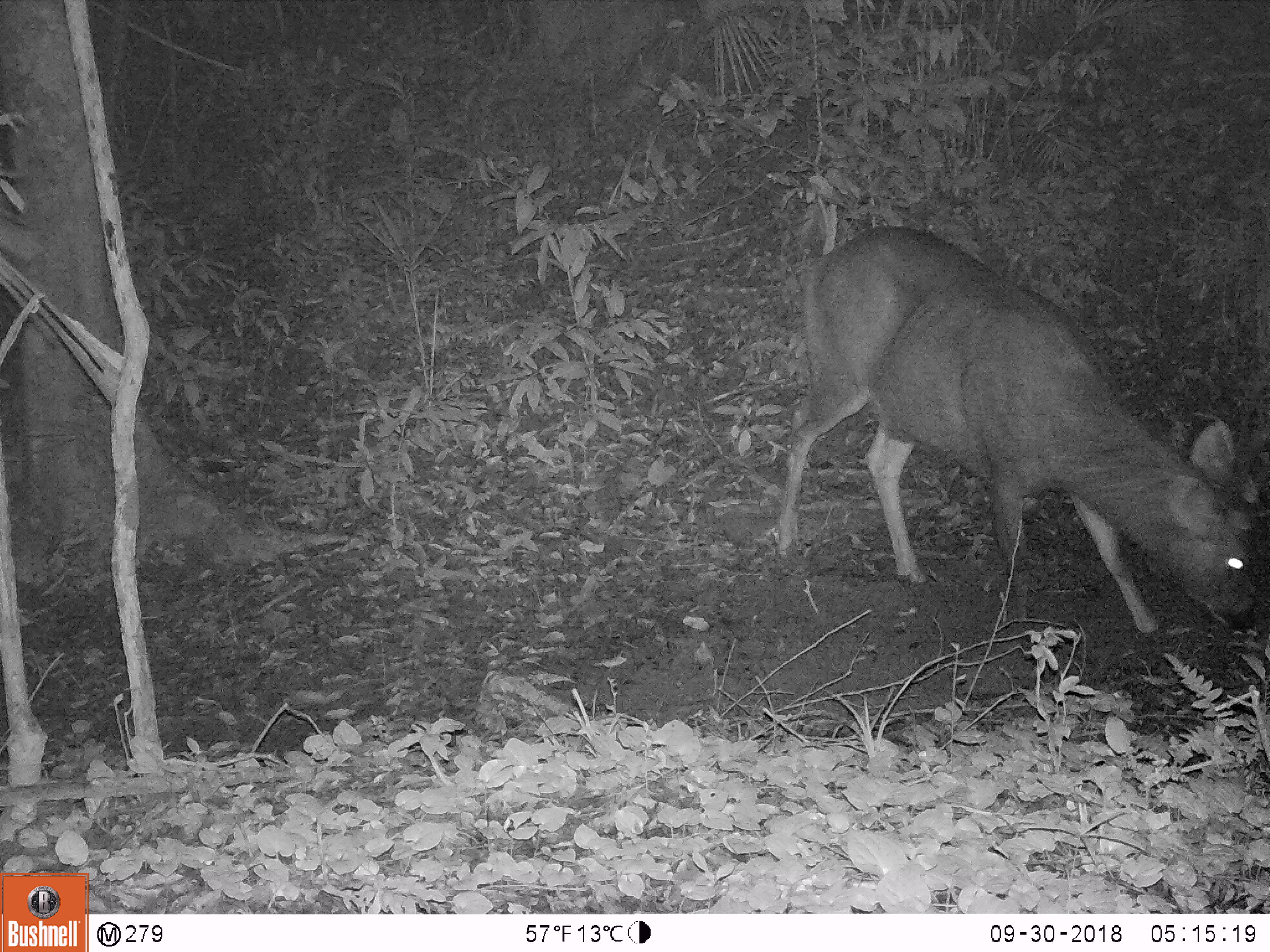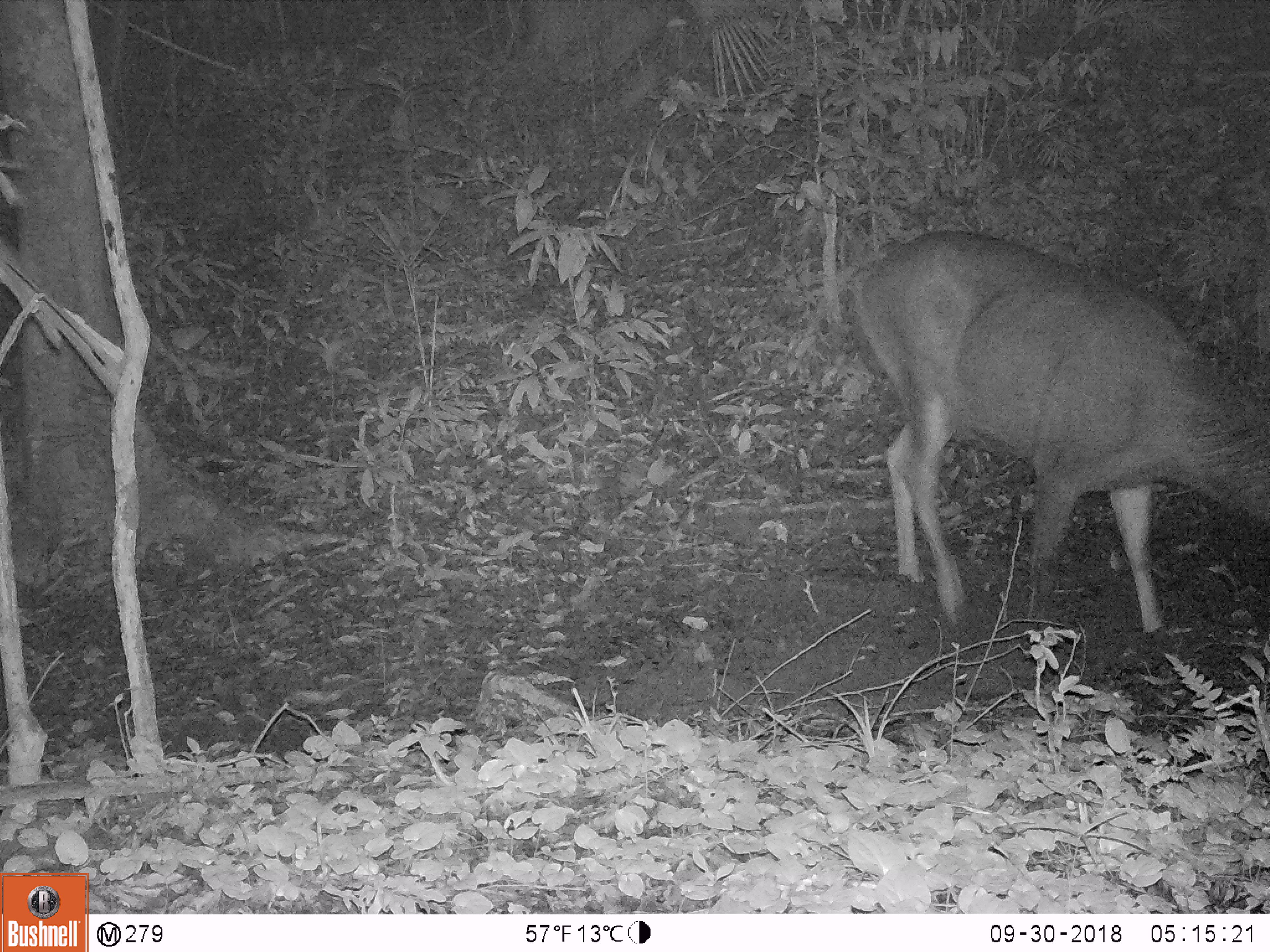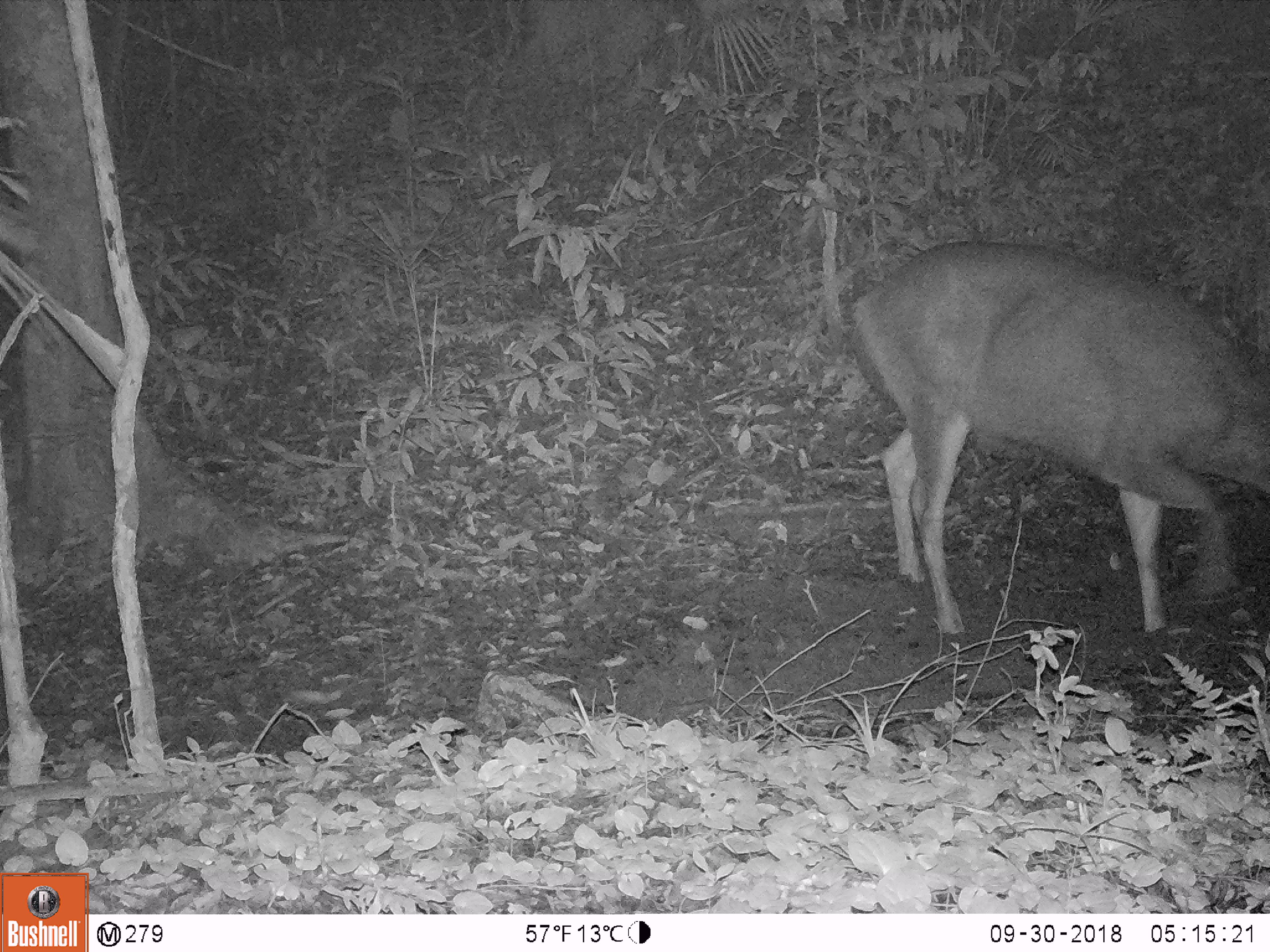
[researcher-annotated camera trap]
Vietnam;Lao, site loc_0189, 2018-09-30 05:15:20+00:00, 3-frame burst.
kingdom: Animalia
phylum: Chordata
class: Mammalia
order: Artiodactyla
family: Cervidae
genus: Rusa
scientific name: Rusa unicolor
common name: sambar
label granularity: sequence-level